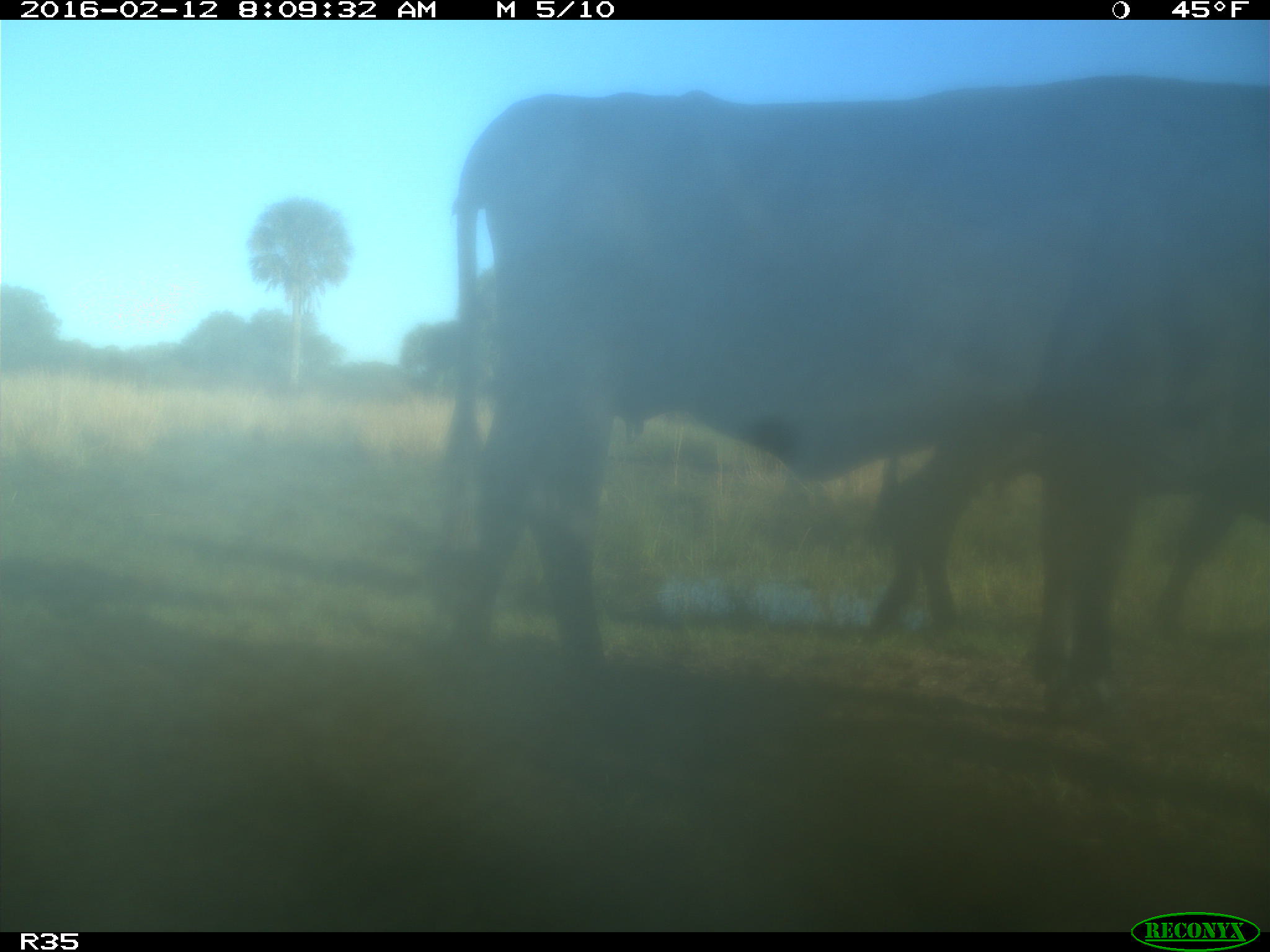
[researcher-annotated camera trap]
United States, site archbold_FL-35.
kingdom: Animalia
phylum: Chordata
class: Mammalia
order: Artiodactyla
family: Bovidae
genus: Bos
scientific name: Bos taurus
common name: domestic cow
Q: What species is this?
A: Bos taurus (domestic cow).